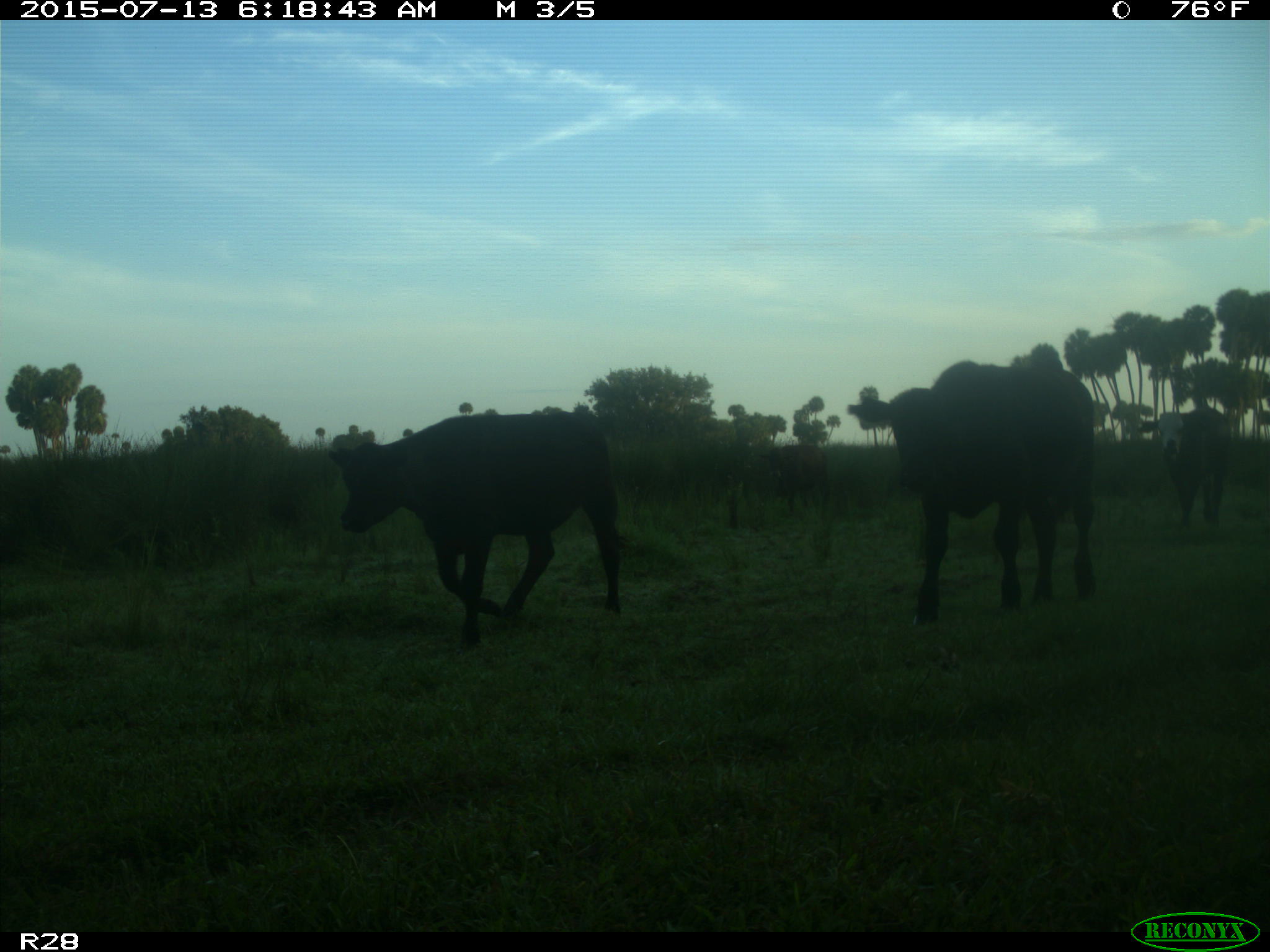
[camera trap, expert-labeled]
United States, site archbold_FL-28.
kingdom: Animalia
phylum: Chordata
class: Mammalia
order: Artiodactyla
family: Bovidae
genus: Bos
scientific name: Bos taurus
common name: domestic cow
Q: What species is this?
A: Bos taurus (domestic cow).